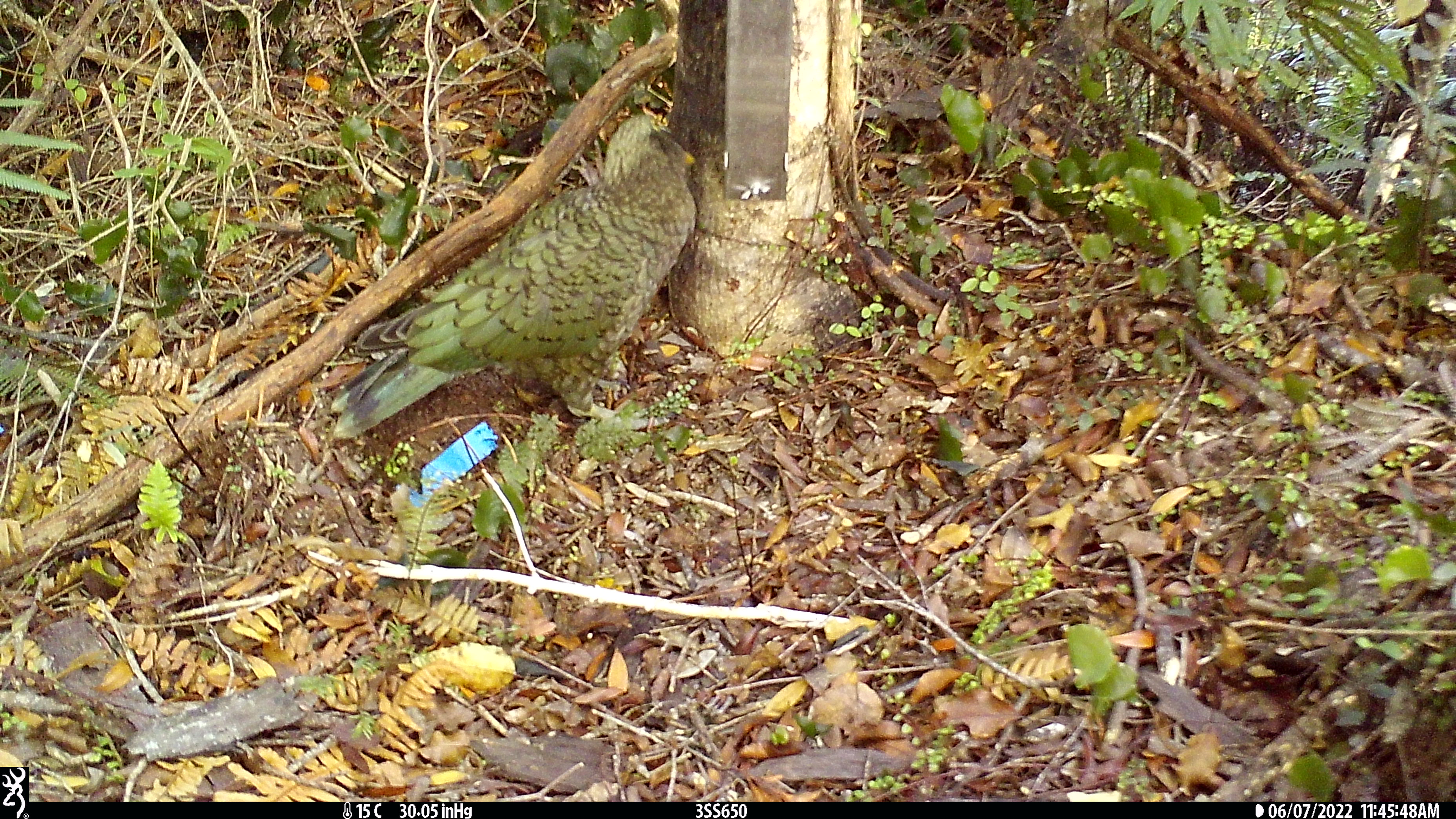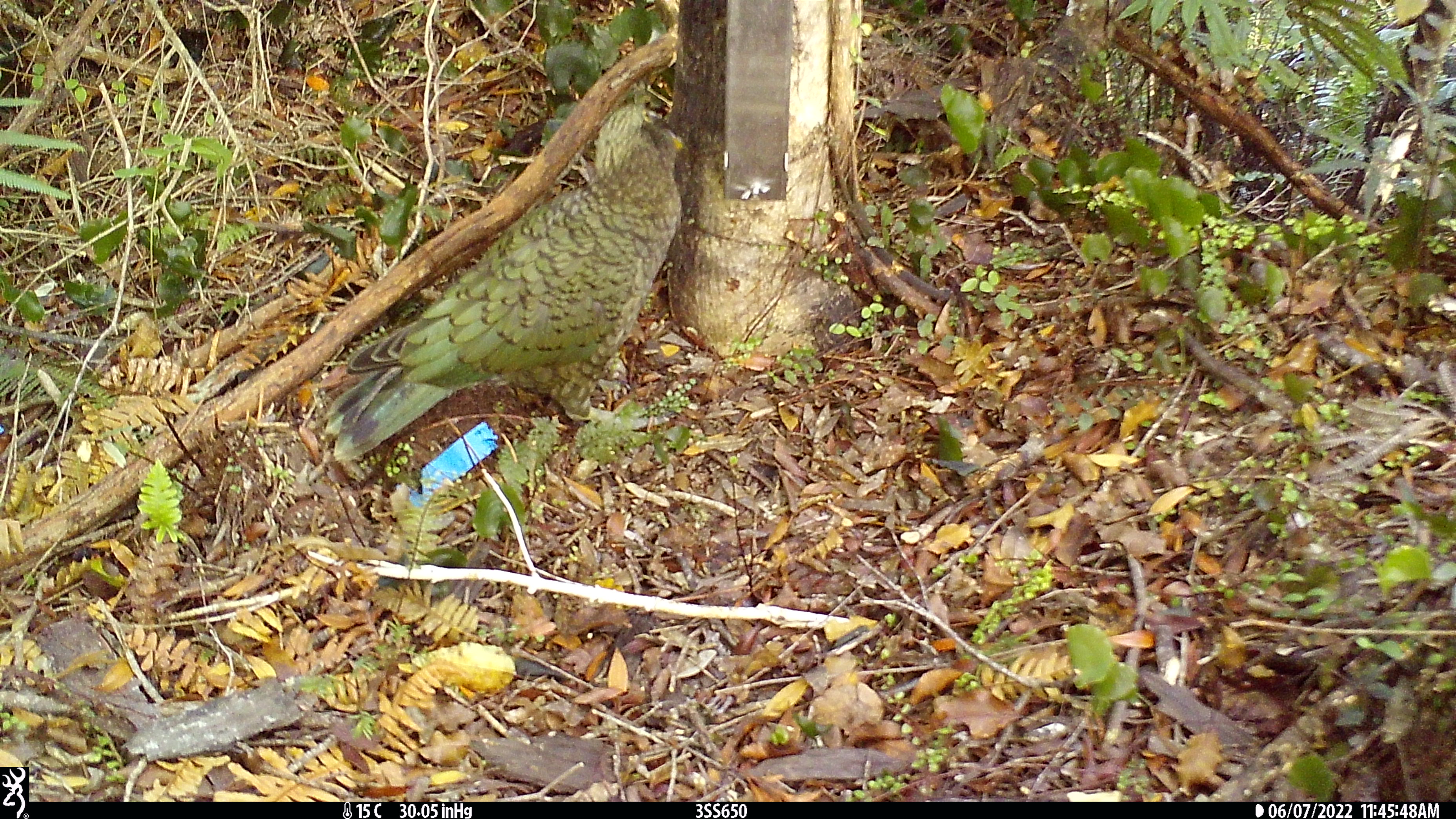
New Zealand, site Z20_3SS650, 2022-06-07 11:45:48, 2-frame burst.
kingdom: Animalia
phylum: Chordata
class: Aves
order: Psittaciformes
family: Strigopidae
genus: Nestor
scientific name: Nestor notabilis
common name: kea